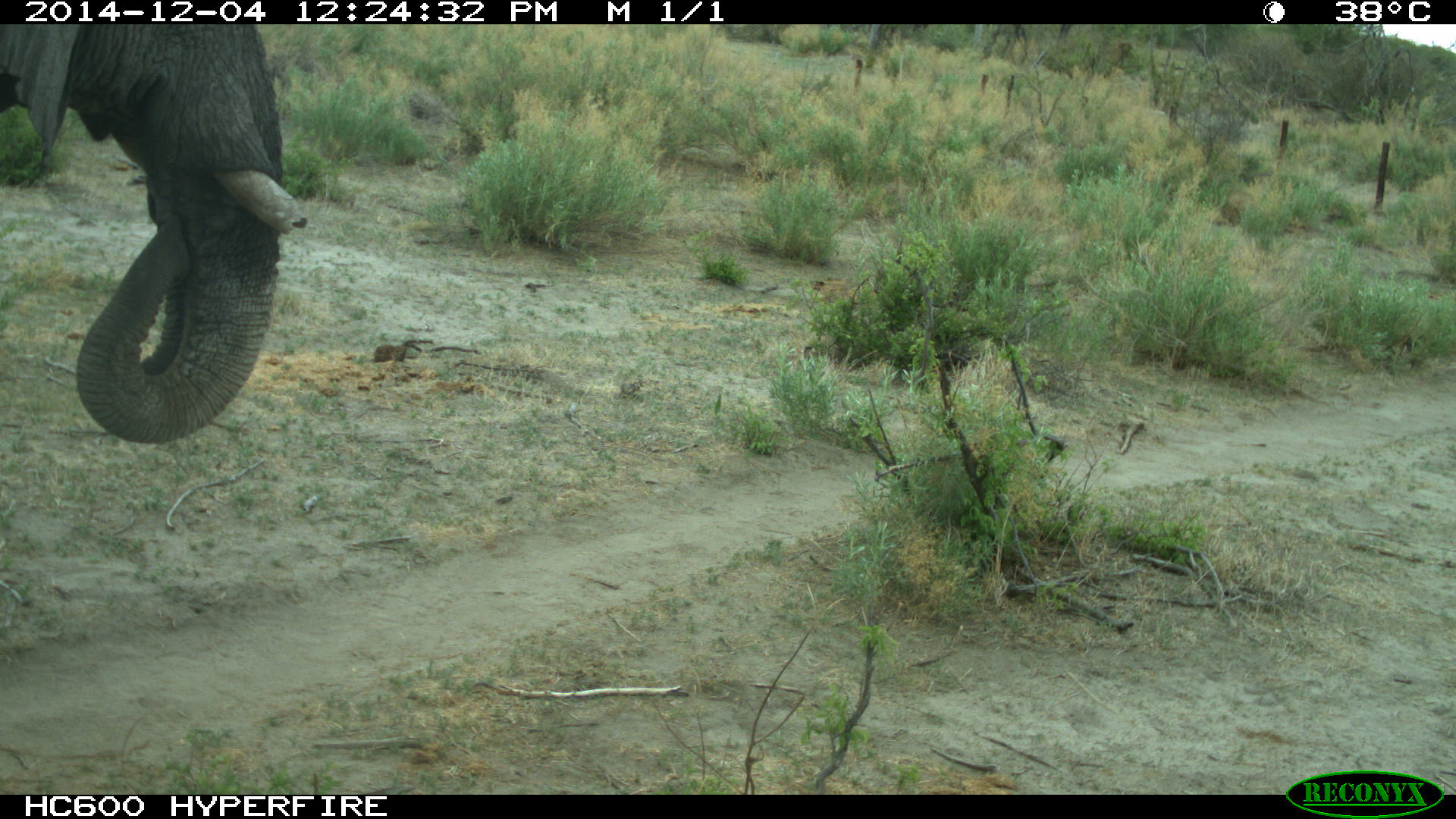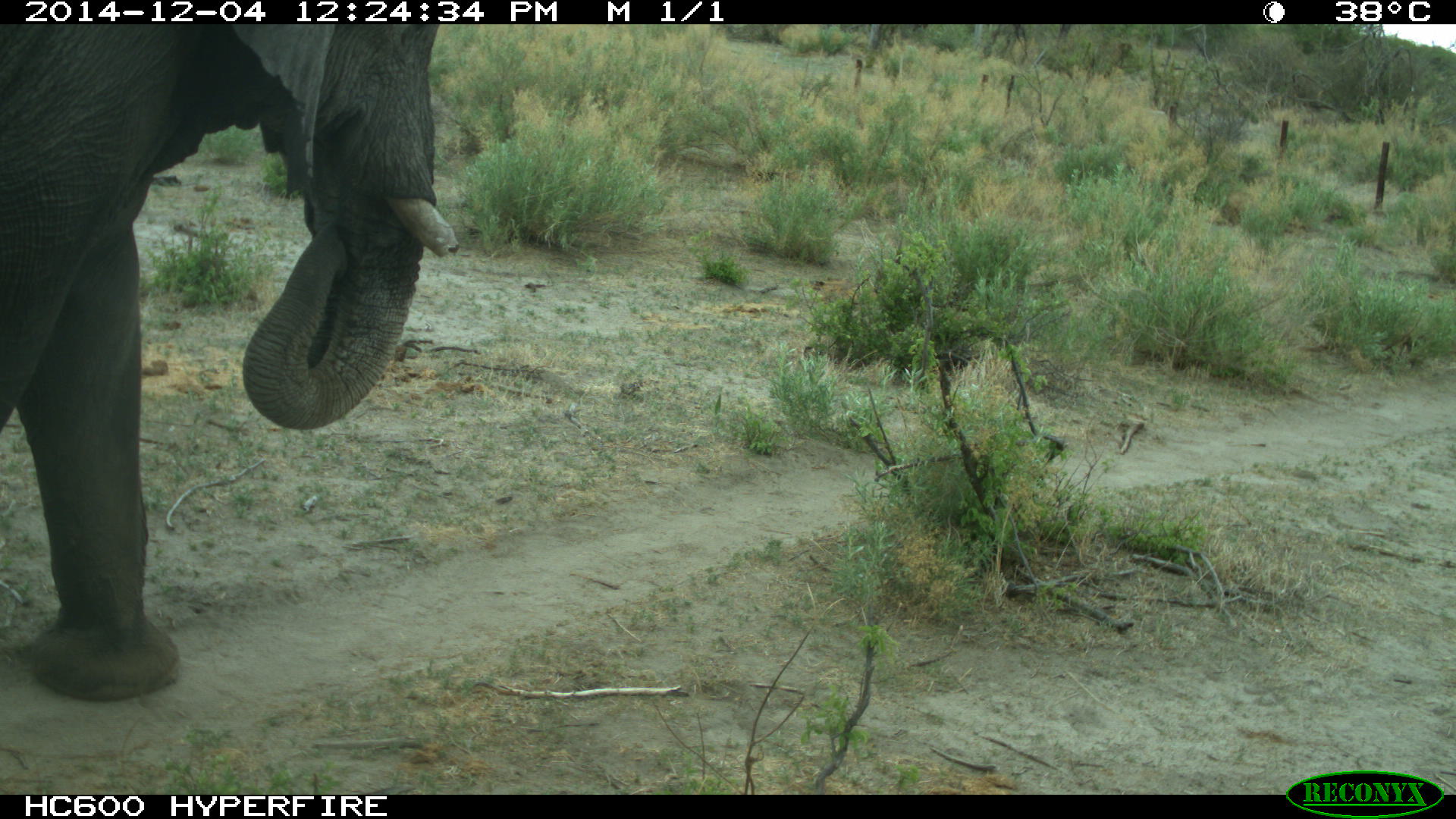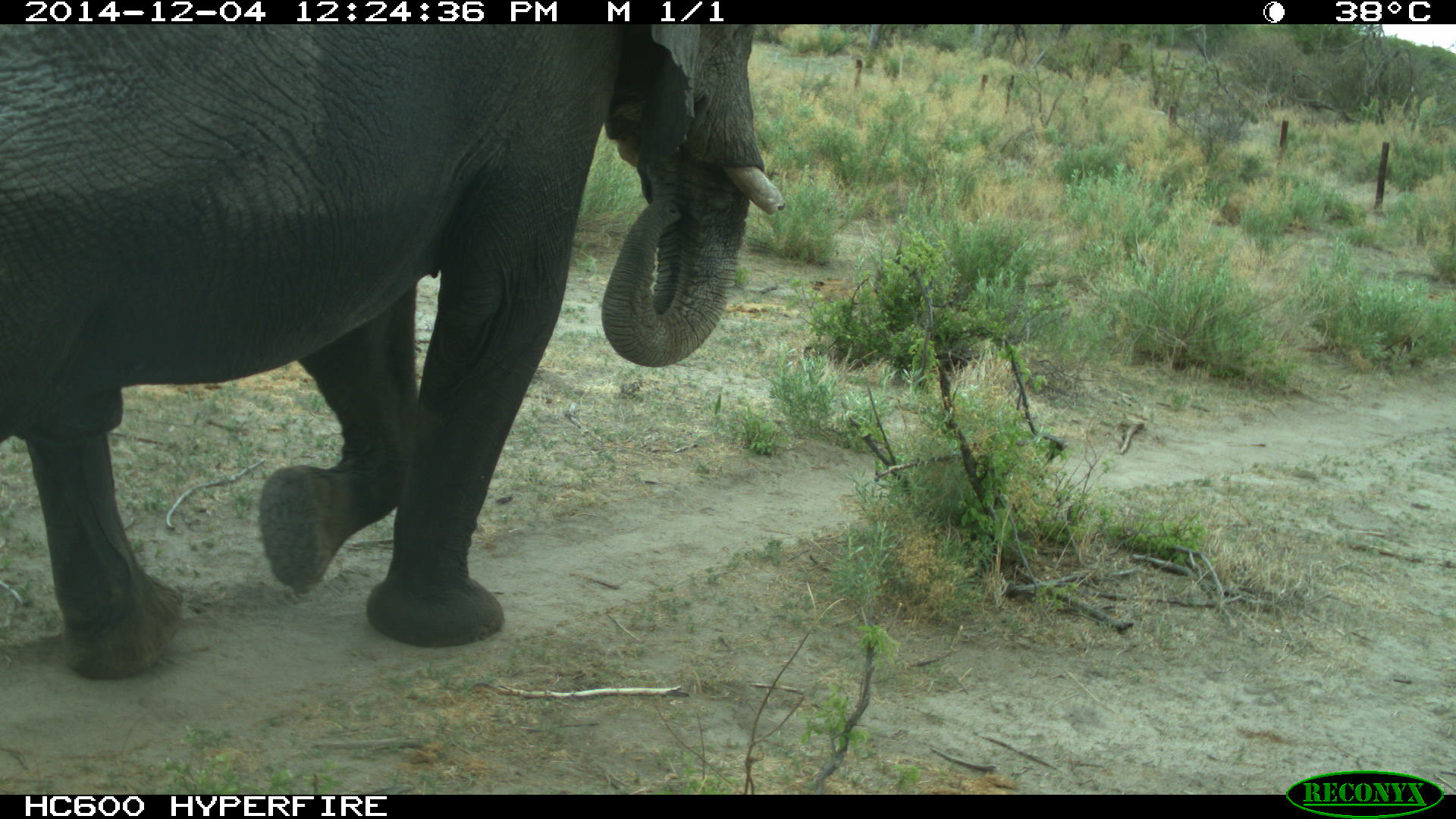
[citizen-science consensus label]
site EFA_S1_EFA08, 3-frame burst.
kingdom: Animalia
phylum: Chordata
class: Mammalia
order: Proboscidea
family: Elephantidae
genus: Loxodonta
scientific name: Loxodonta africana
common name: african bush elephant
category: elephant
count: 1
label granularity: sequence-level